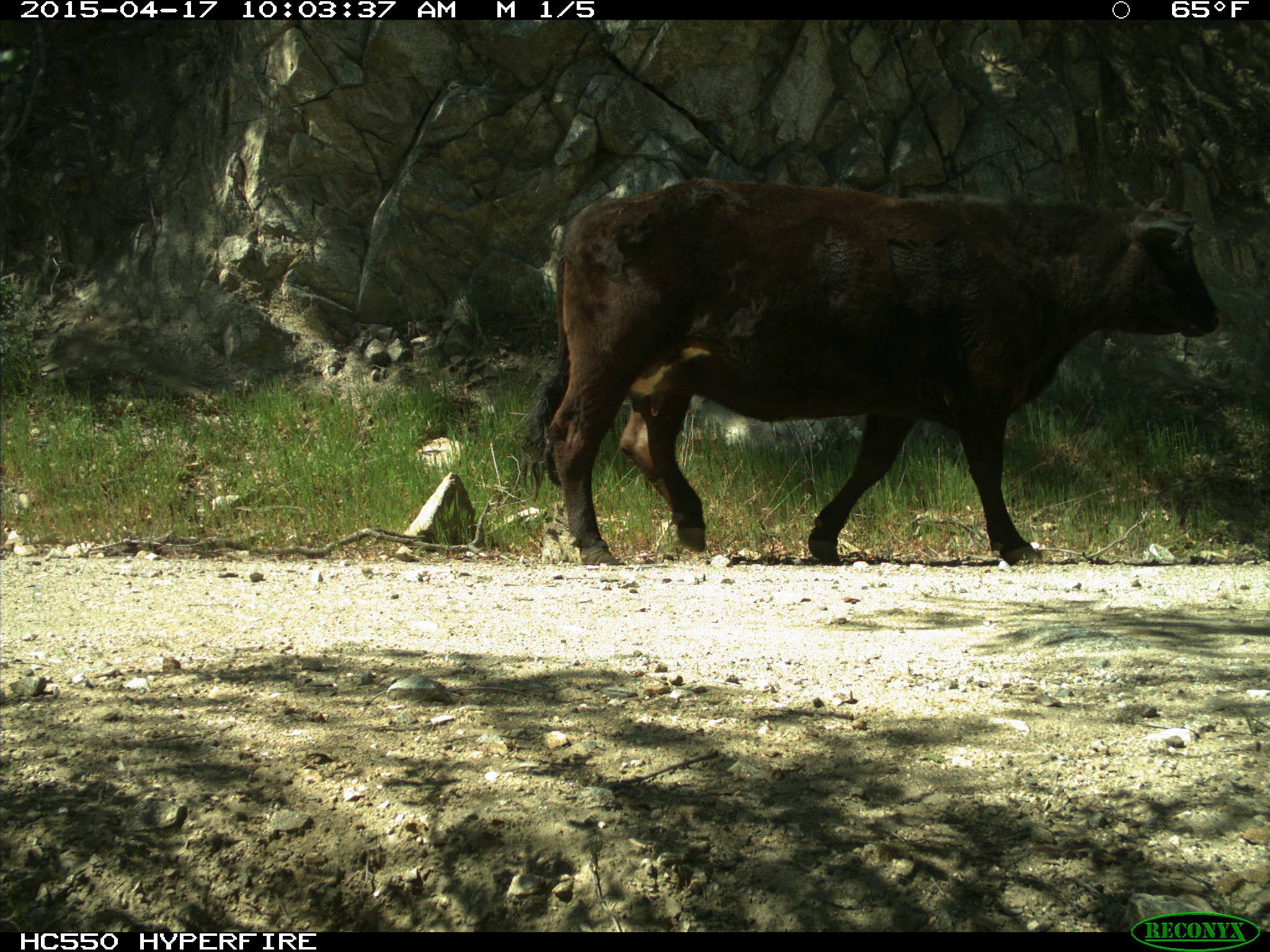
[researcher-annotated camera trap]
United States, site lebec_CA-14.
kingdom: Animalia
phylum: Chordata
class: Mammalia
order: Artiodactyla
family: Bovidae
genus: Bos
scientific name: Bos taurus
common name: domestic cow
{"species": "Bos taurus (domestic cow)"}